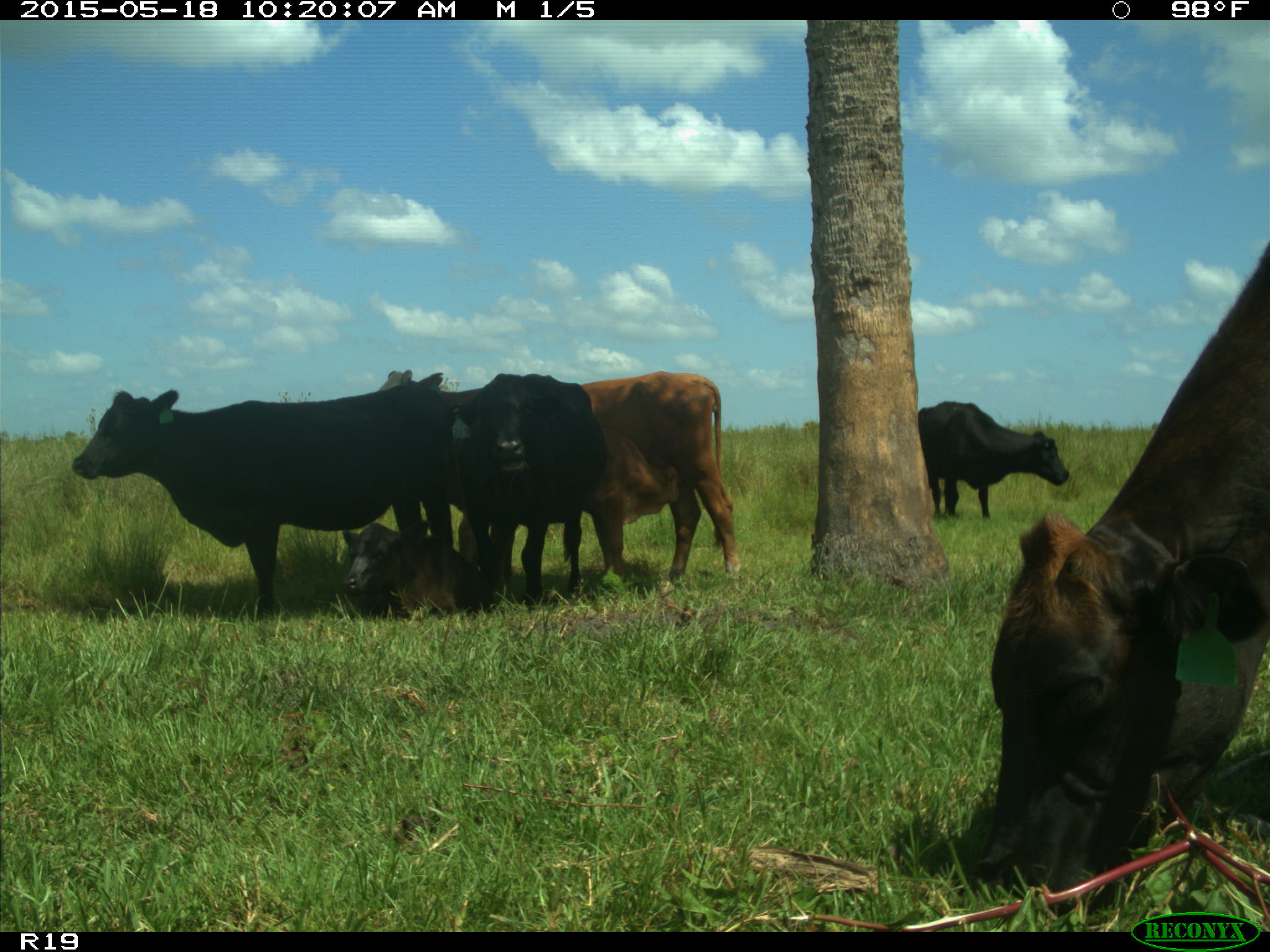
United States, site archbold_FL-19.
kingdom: Animalia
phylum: Chordata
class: Mammalia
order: Artiodactyla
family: Bovidae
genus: Bos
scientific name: Bos taurus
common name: domestic cow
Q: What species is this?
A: Bos taurus (domestic cow).